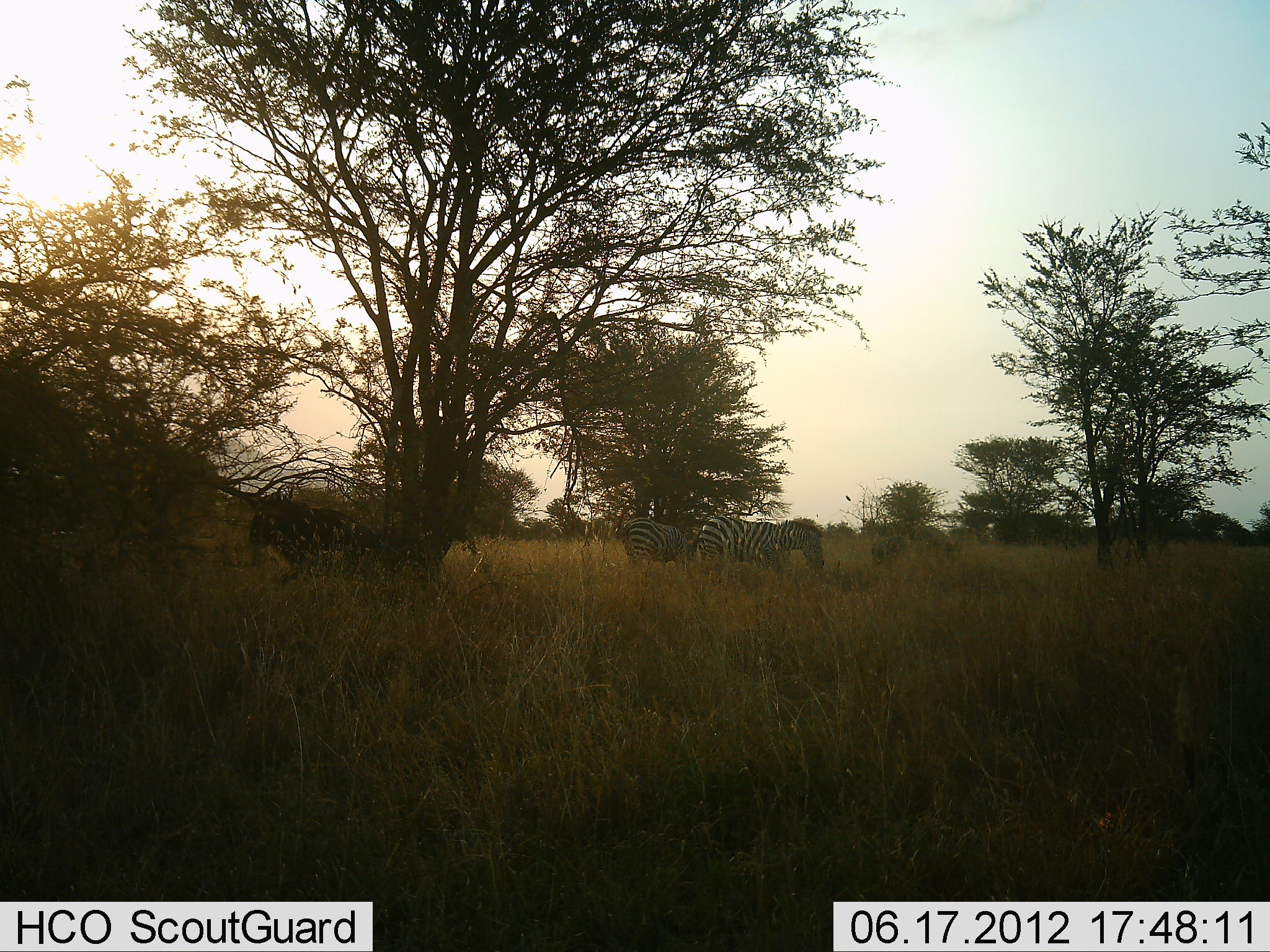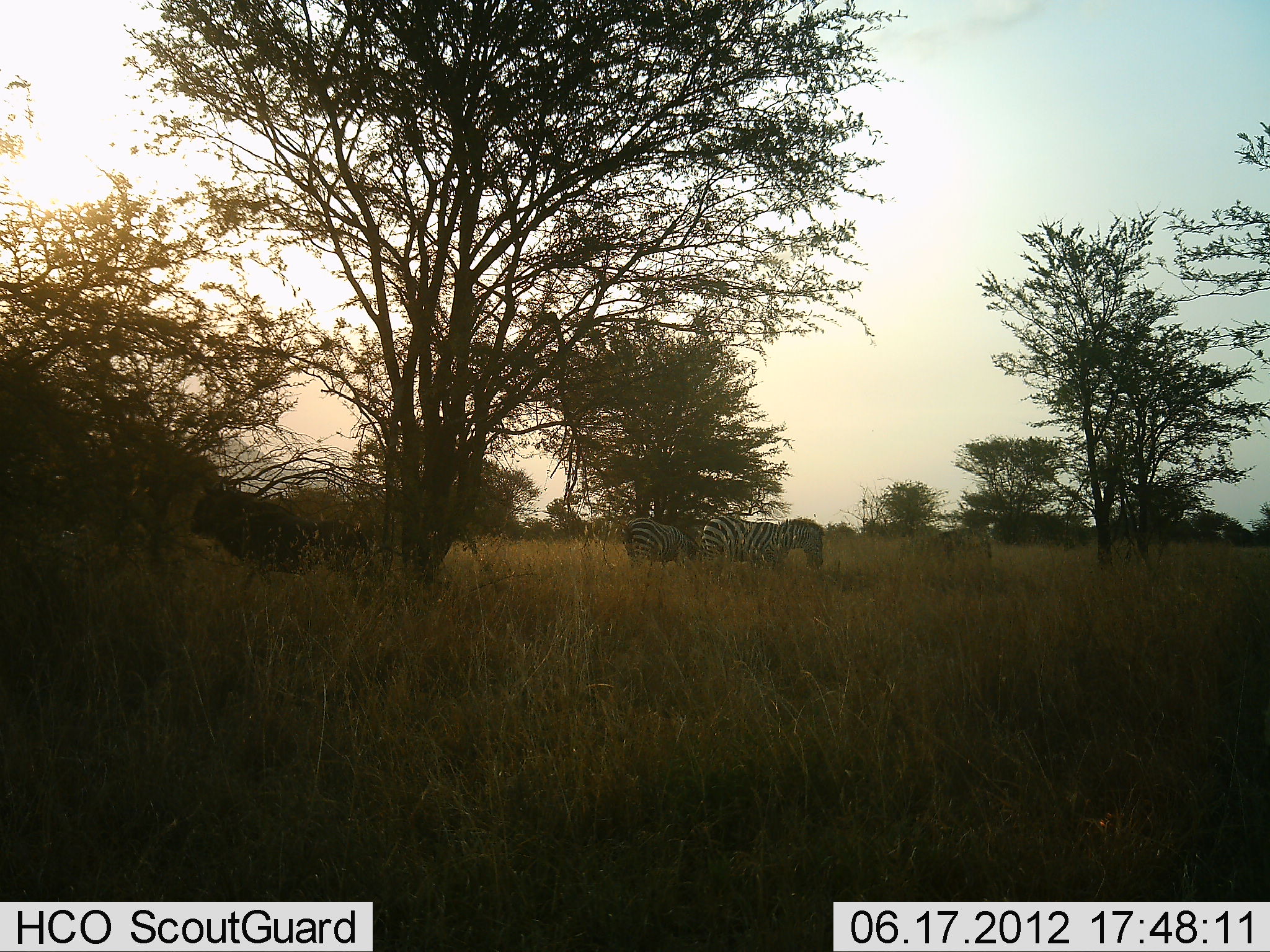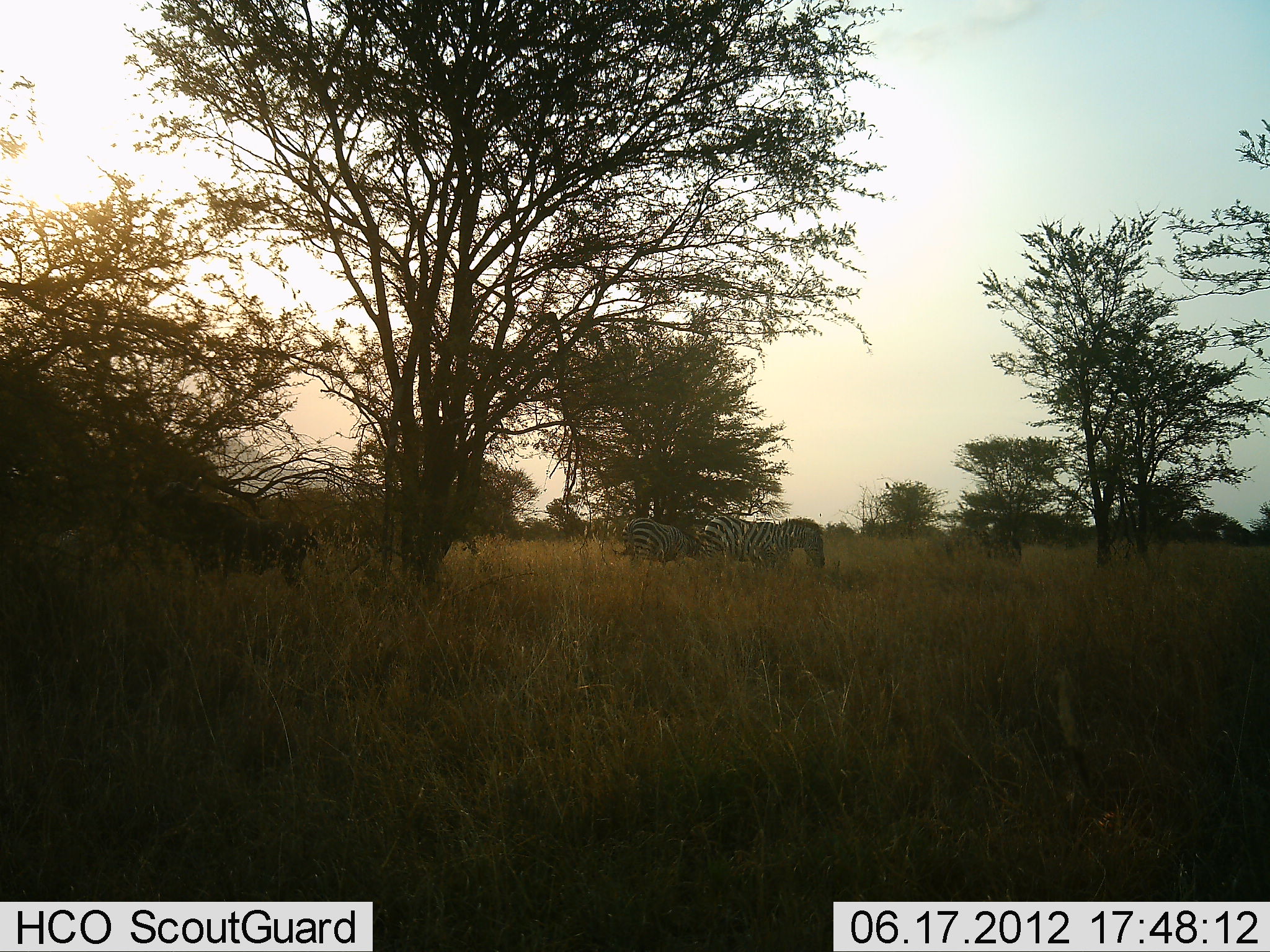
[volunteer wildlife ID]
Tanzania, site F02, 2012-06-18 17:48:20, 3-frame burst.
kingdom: Animalia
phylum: Chordata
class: Mammalia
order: Perissodactyla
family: Equidae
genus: Equus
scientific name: Equus quagga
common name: plains zebra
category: zebra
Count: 2.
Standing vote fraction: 45%.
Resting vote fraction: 0%.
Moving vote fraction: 18%.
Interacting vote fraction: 0%.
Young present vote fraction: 0%.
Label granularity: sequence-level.